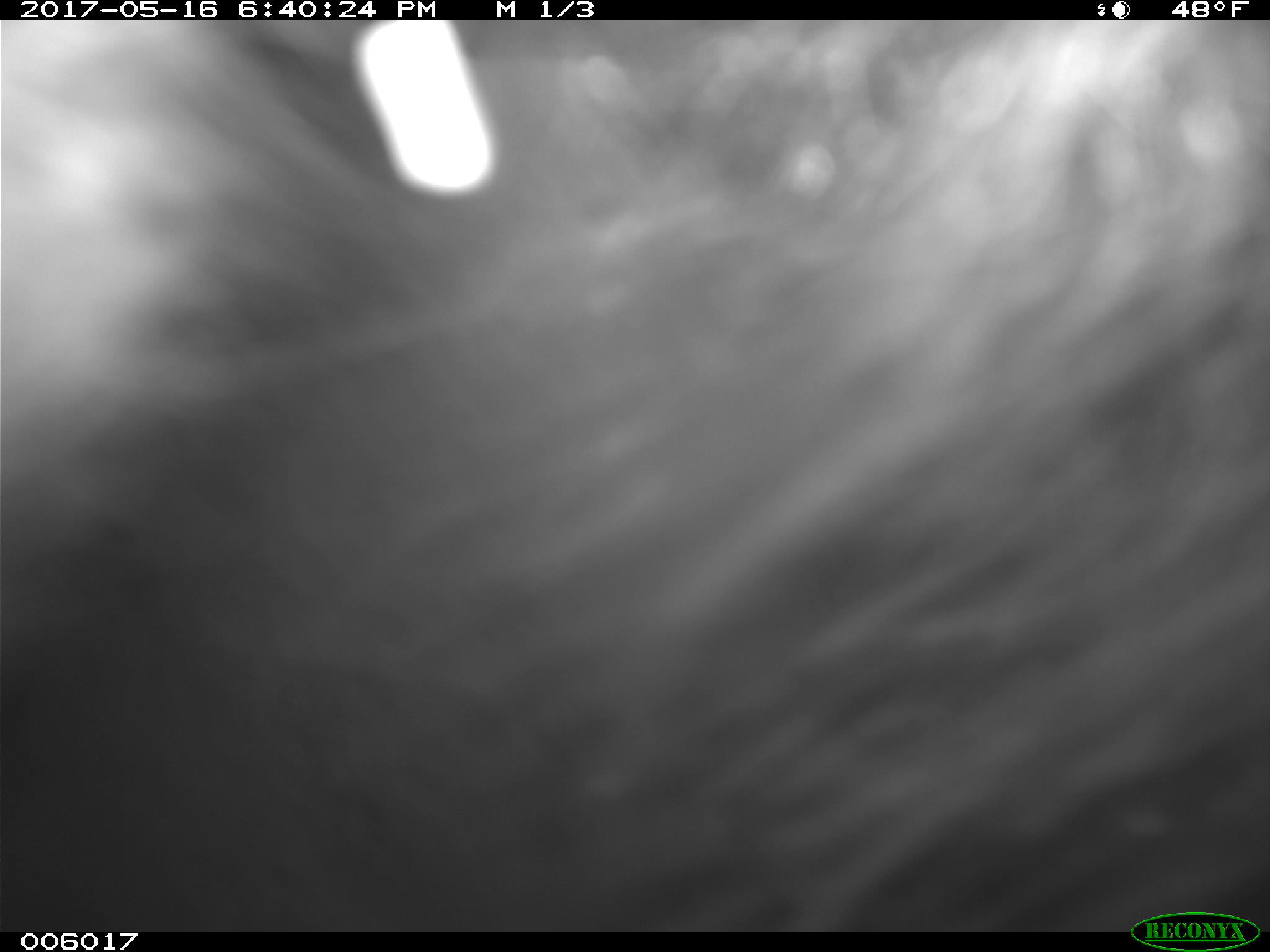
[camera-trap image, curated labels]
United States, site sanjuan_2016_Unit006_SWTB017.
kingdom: Animalia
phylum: Chordata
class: Mammalia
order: Carnivora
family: Ursidae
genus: Ursus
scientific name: Ursus americanus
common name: american black bear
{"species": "Ursus americanus (american black bear)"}